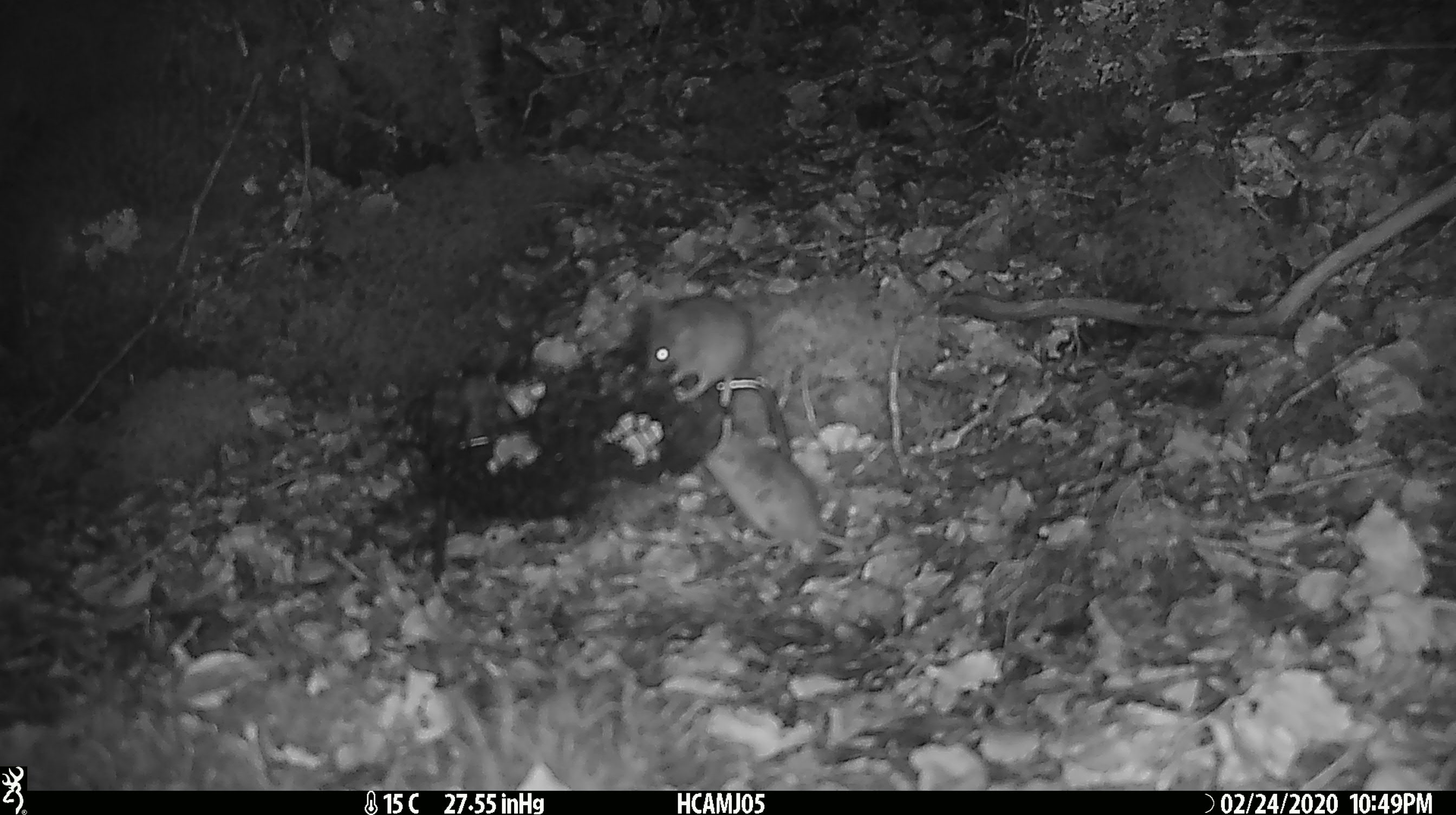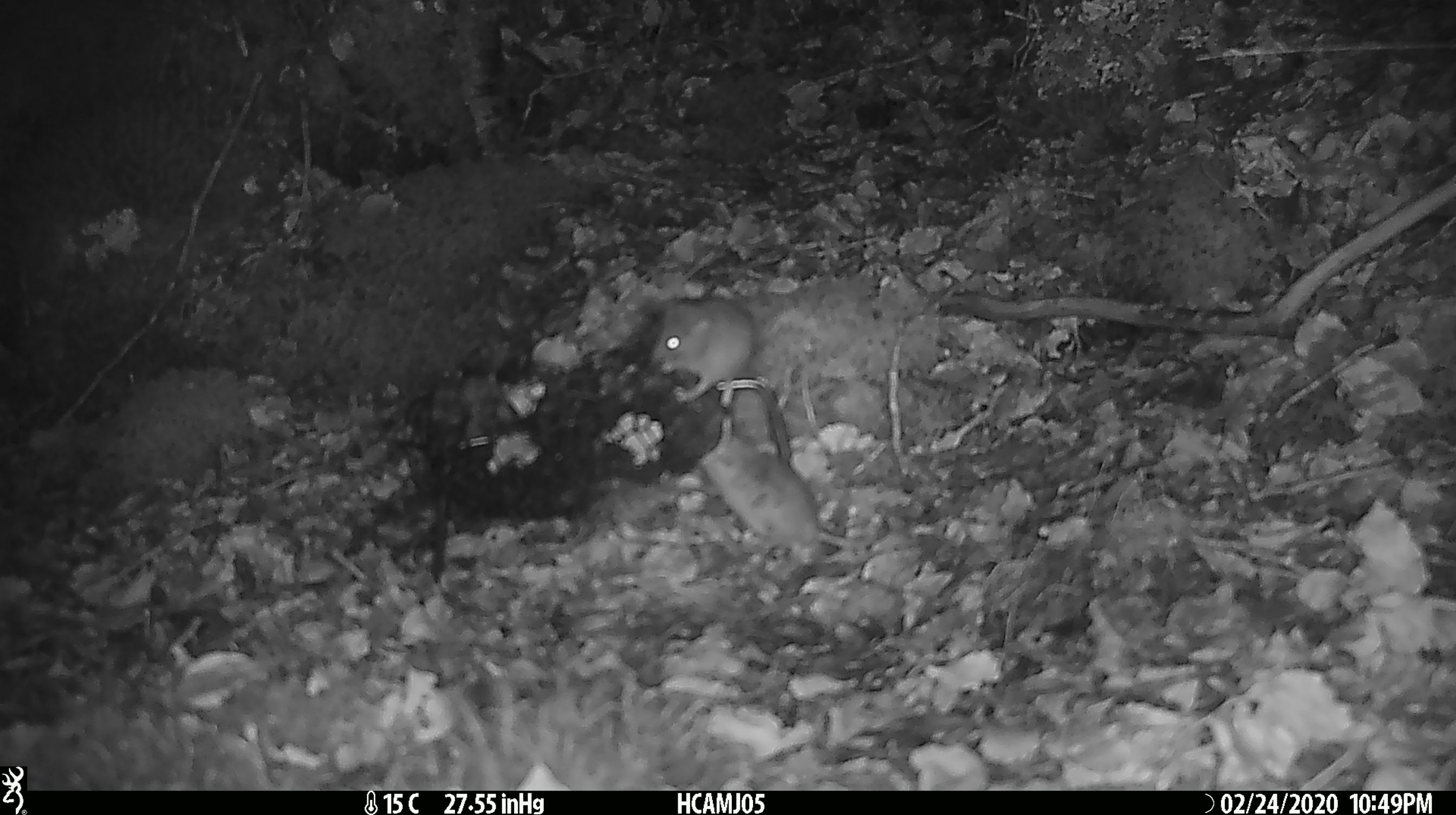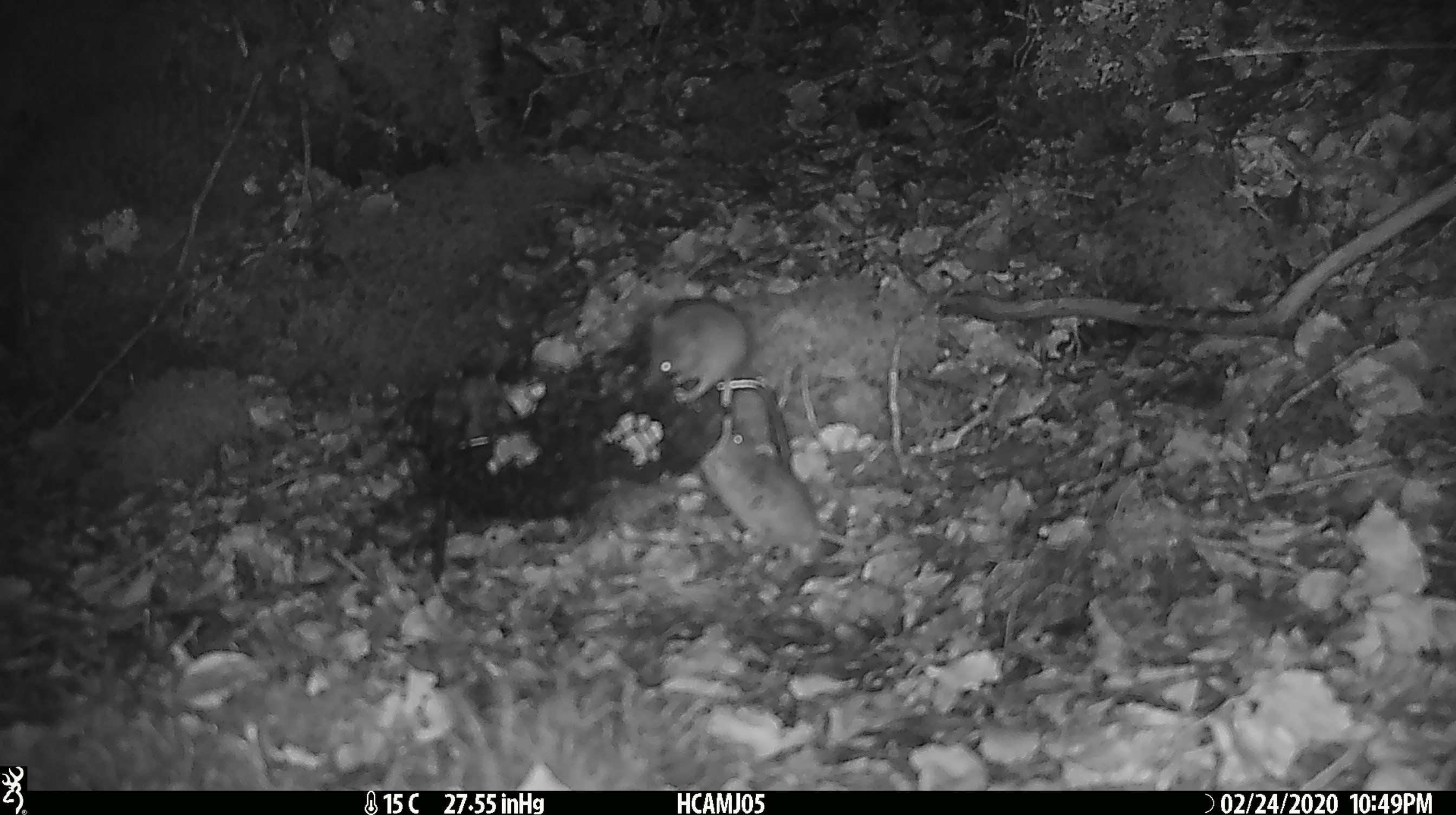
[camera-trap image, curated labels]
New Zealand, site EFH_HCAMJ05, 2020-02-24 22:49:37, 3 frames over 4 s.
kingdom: Animalia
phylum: Chordata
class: Mammalia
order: Rodentia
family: Muridae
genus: Mus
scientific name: Mus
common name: mouse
Mouse (Mus).